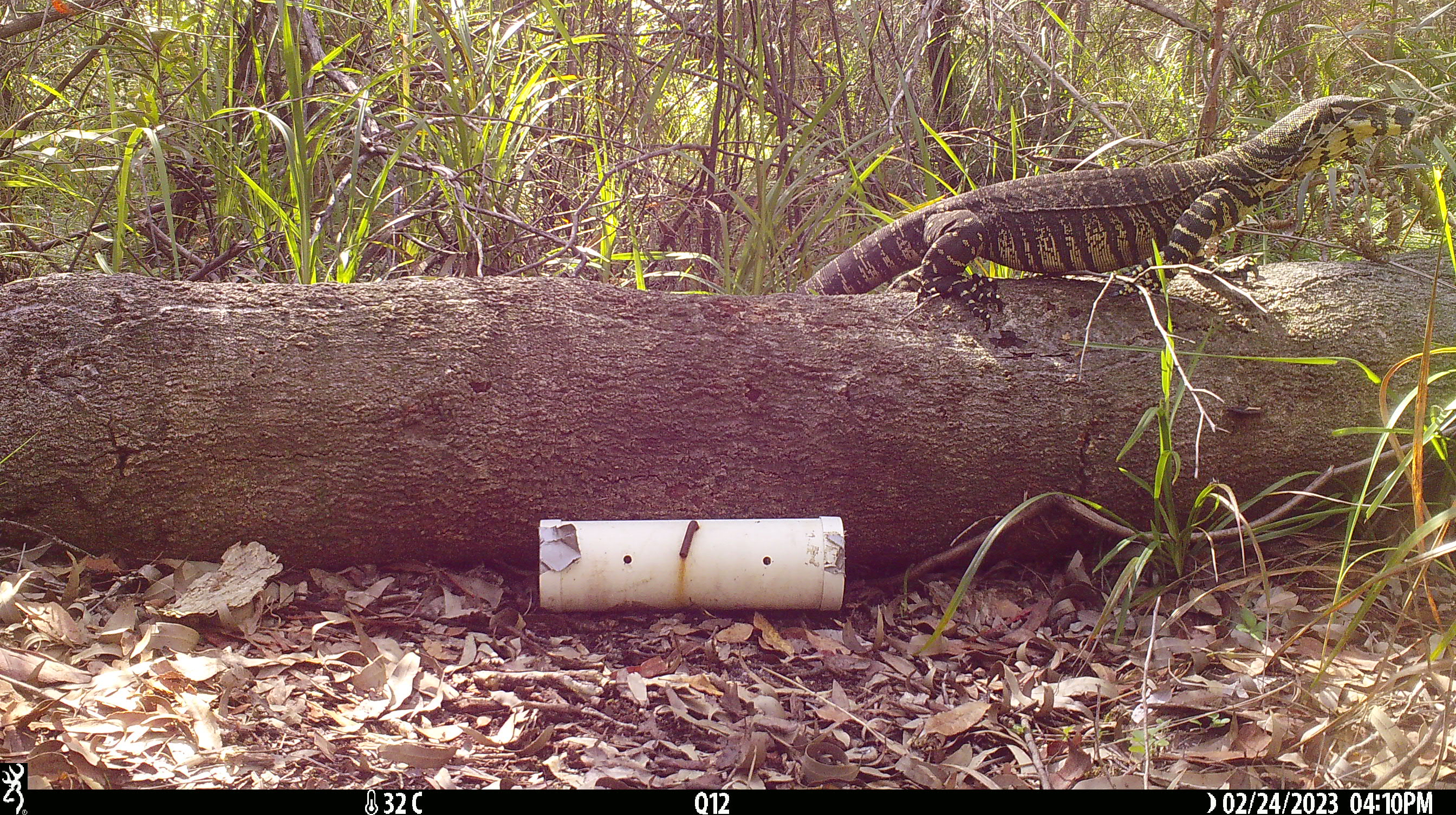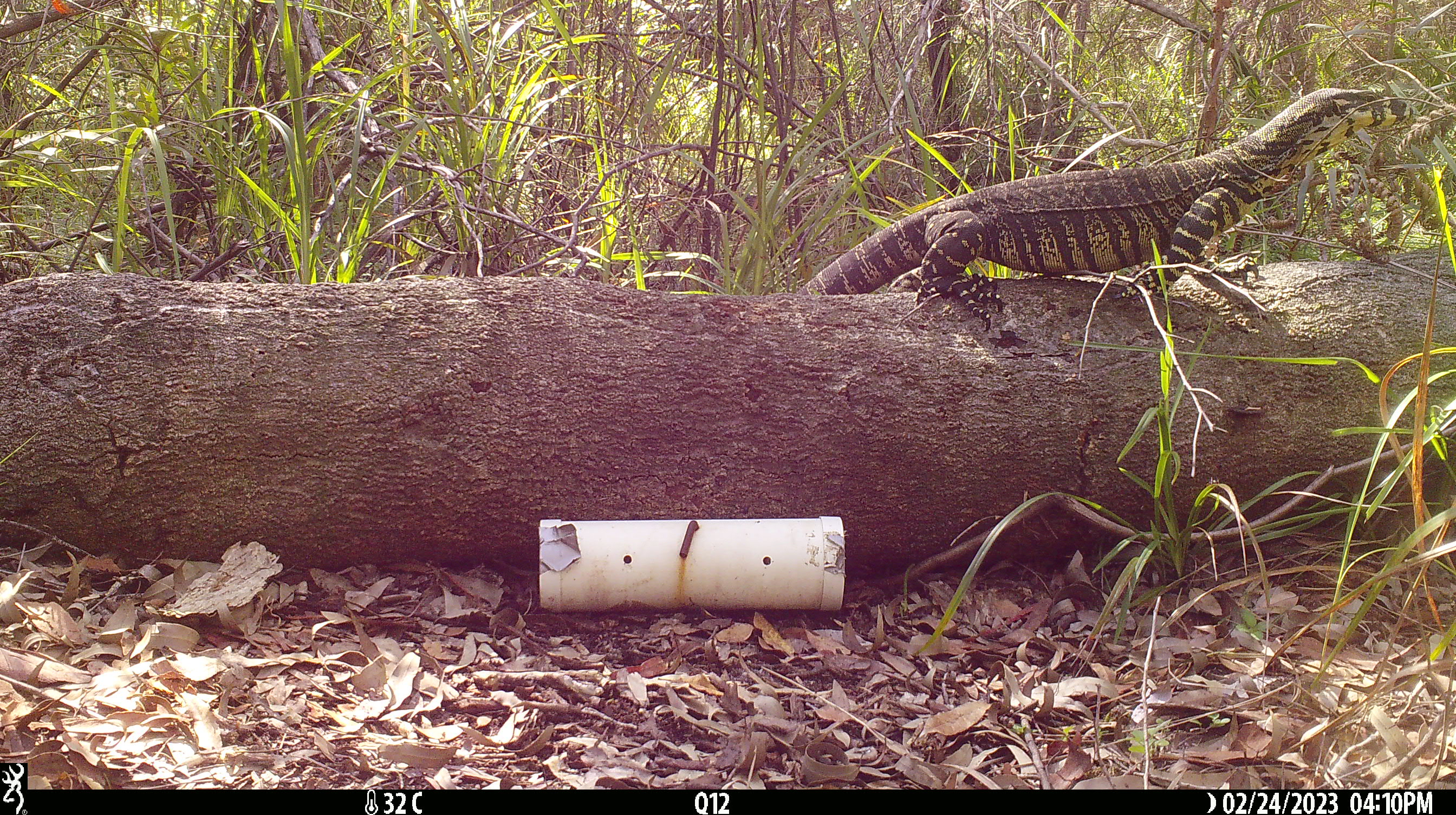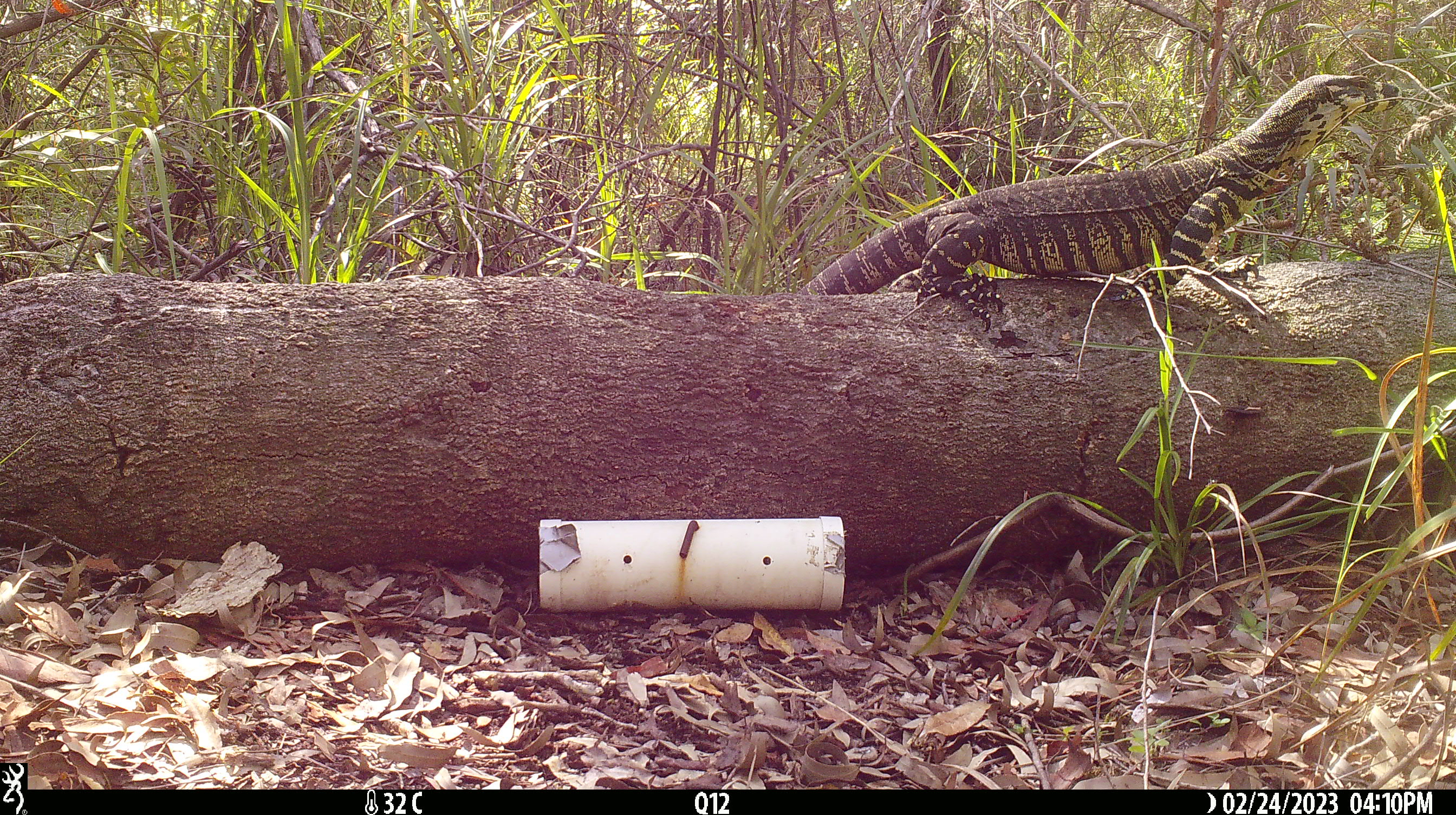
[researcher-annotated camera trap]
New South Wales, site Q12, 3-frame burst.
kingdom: Animalia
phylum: Chordata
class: Reptilia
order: Squamata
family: Varanidae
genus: Varanus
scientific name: Varanus varius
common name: lace monitor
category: goanna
Goanna (lace monitor) (Varanus varius).